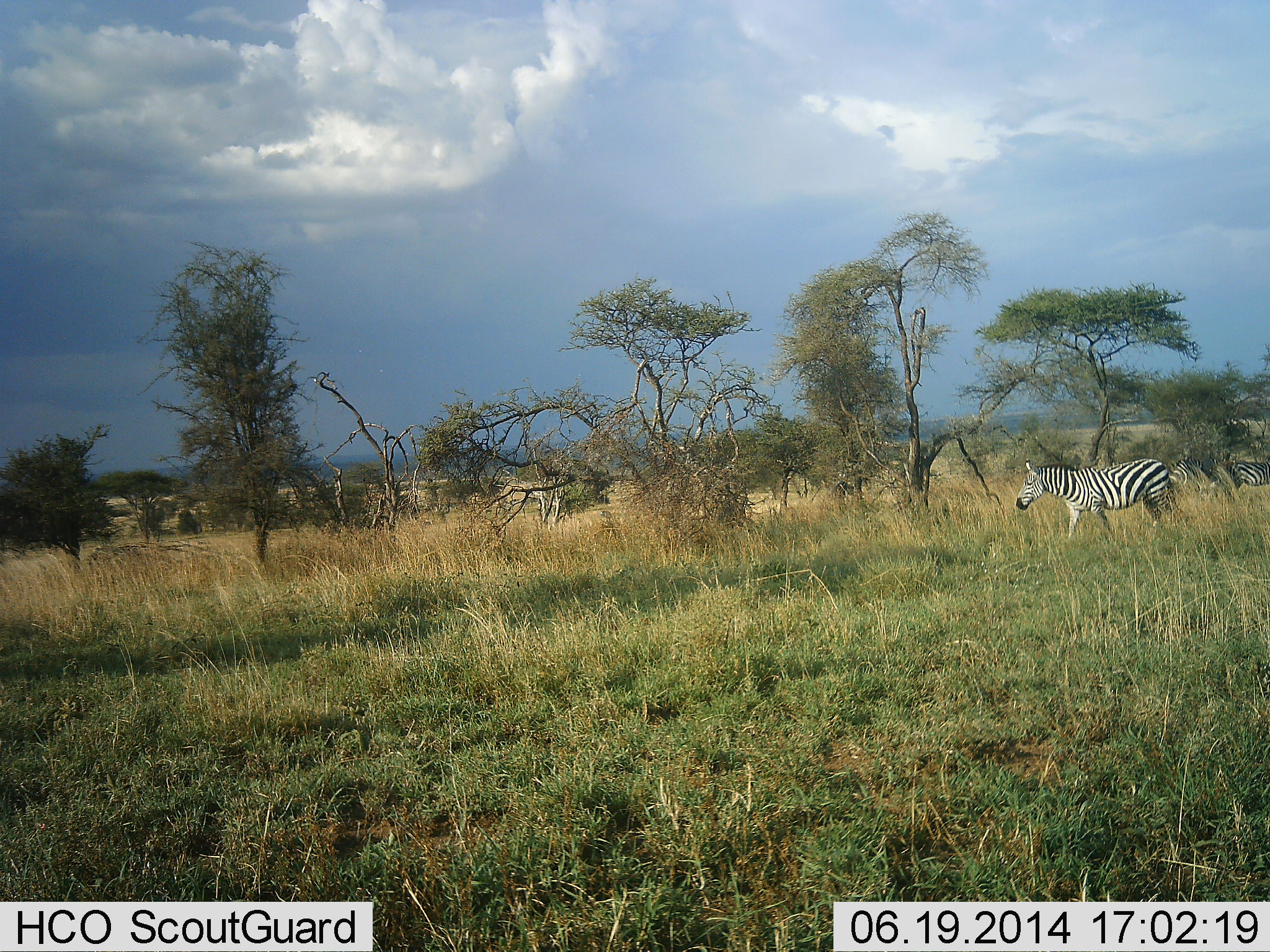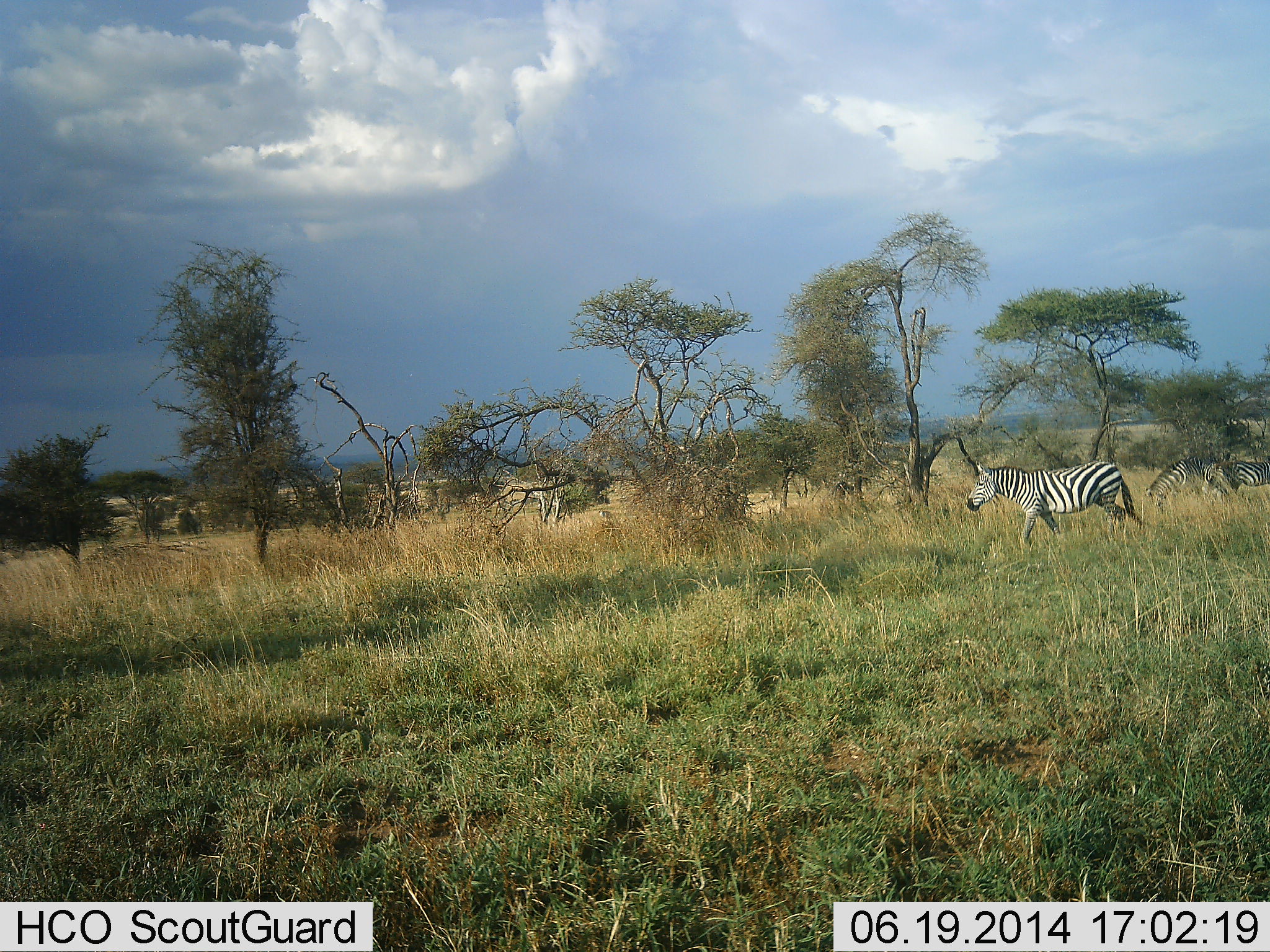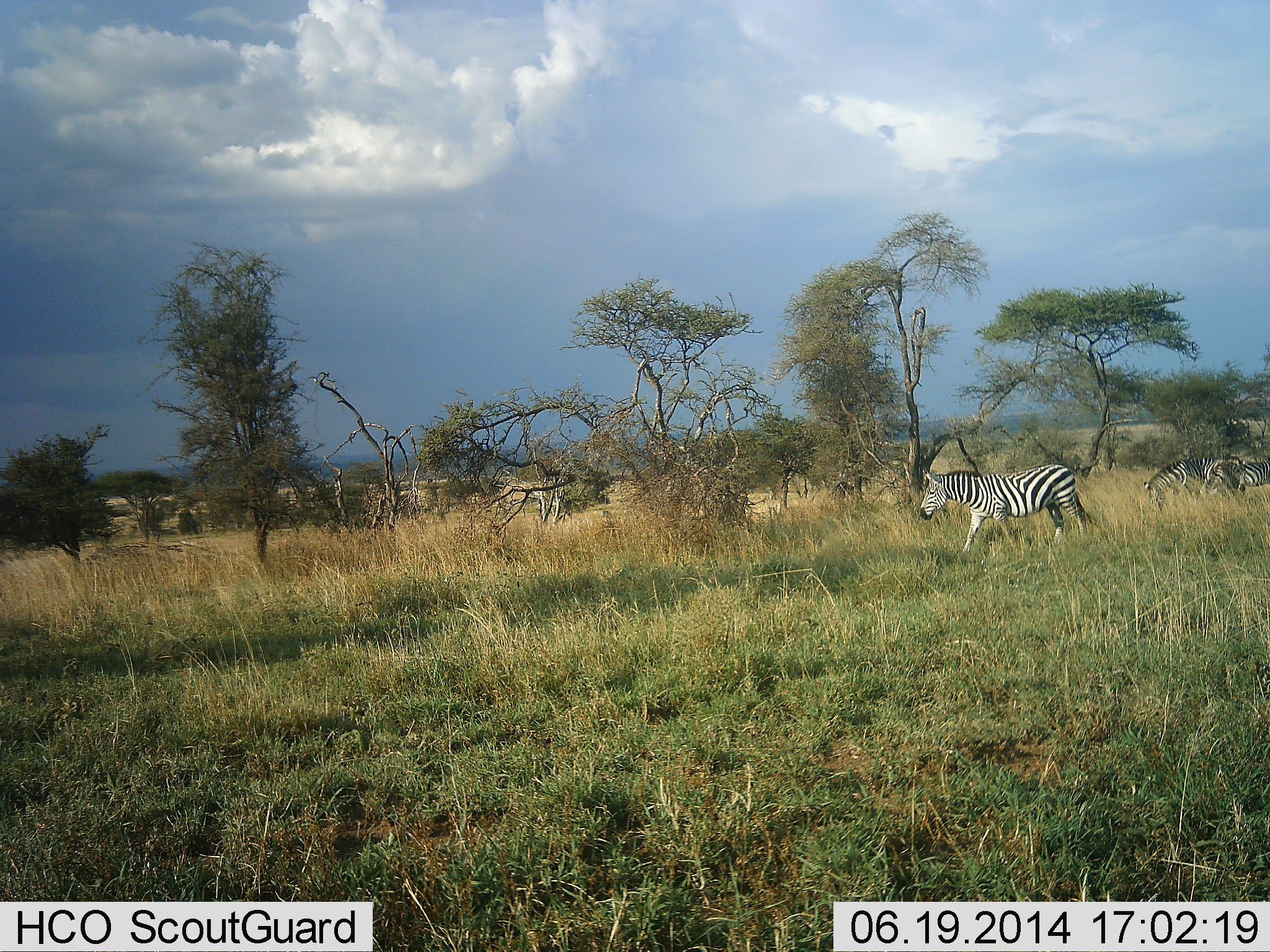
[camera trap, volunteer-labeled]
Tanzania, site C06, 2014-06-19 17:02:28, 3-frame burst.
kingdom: Animalia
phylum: Chordata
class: Mammalia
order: Perissodactyla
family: Equidae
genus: Equus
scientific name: Equus quagga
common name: plains zebra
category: zebra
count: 3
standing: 10%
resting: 0%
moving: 100%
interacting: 0%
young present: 0%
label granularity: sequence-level